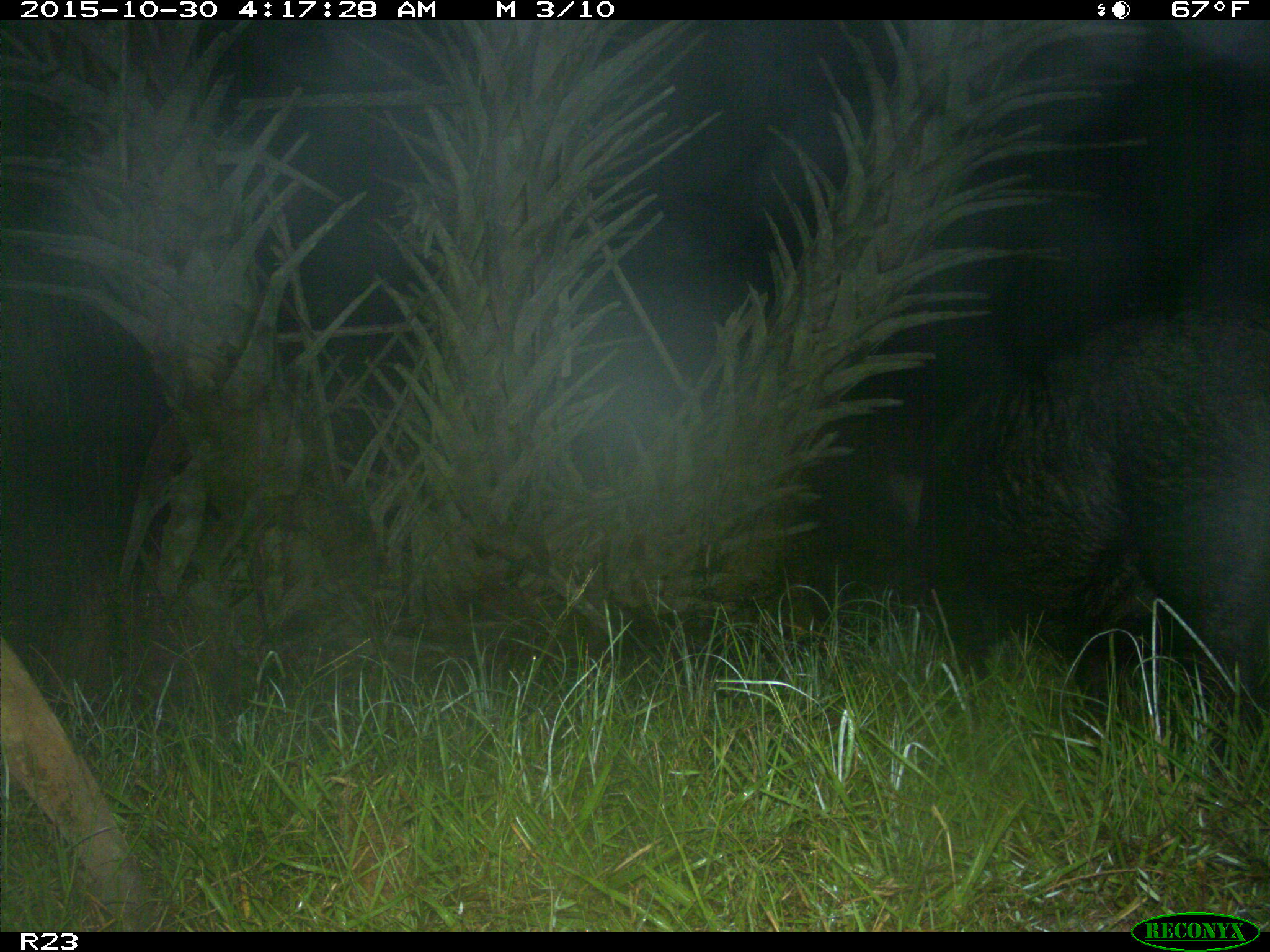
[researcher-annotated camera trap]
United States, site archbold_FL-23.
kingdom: Animalia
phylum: Chordata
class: Mammalia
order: Artiodactyla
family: Suidae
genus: Sus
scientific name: Sus scrofa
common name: wild boar